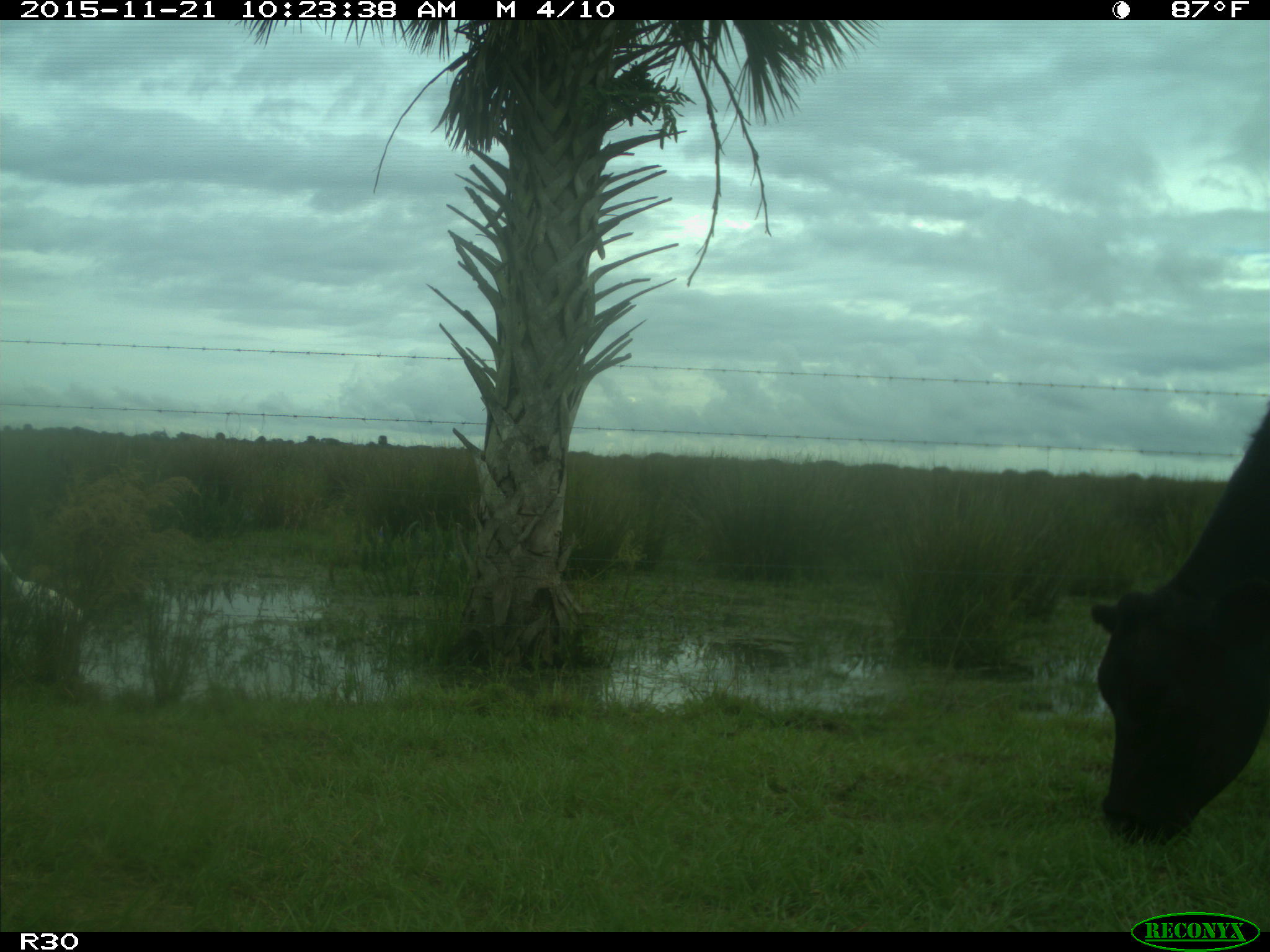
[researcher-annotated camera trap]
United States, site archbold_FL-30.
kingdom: Animalia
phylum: Chordata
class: Mammalia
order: Artiodactyla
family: Bovidae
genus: Bos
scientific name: Bos taurus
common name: domestic cow